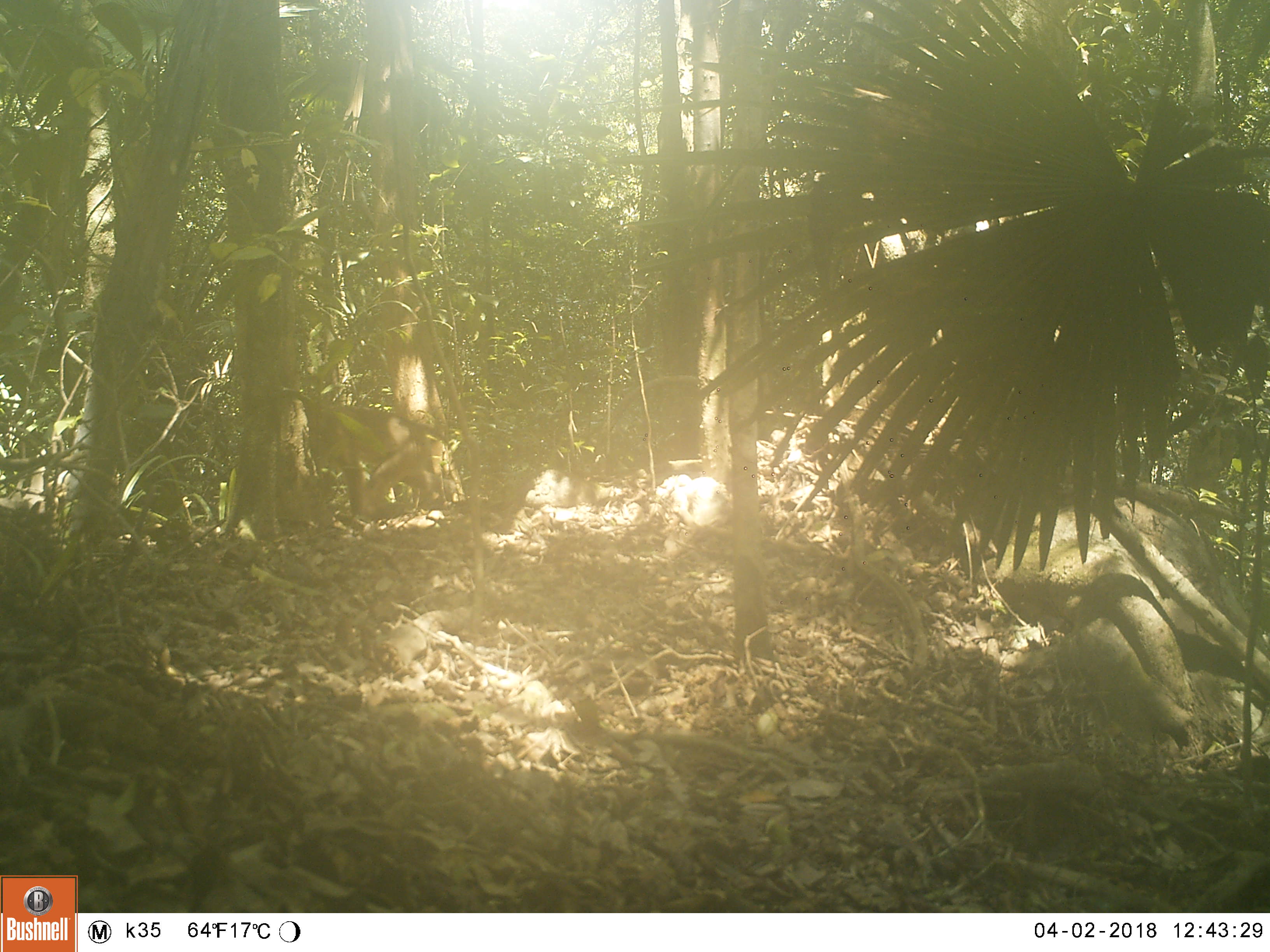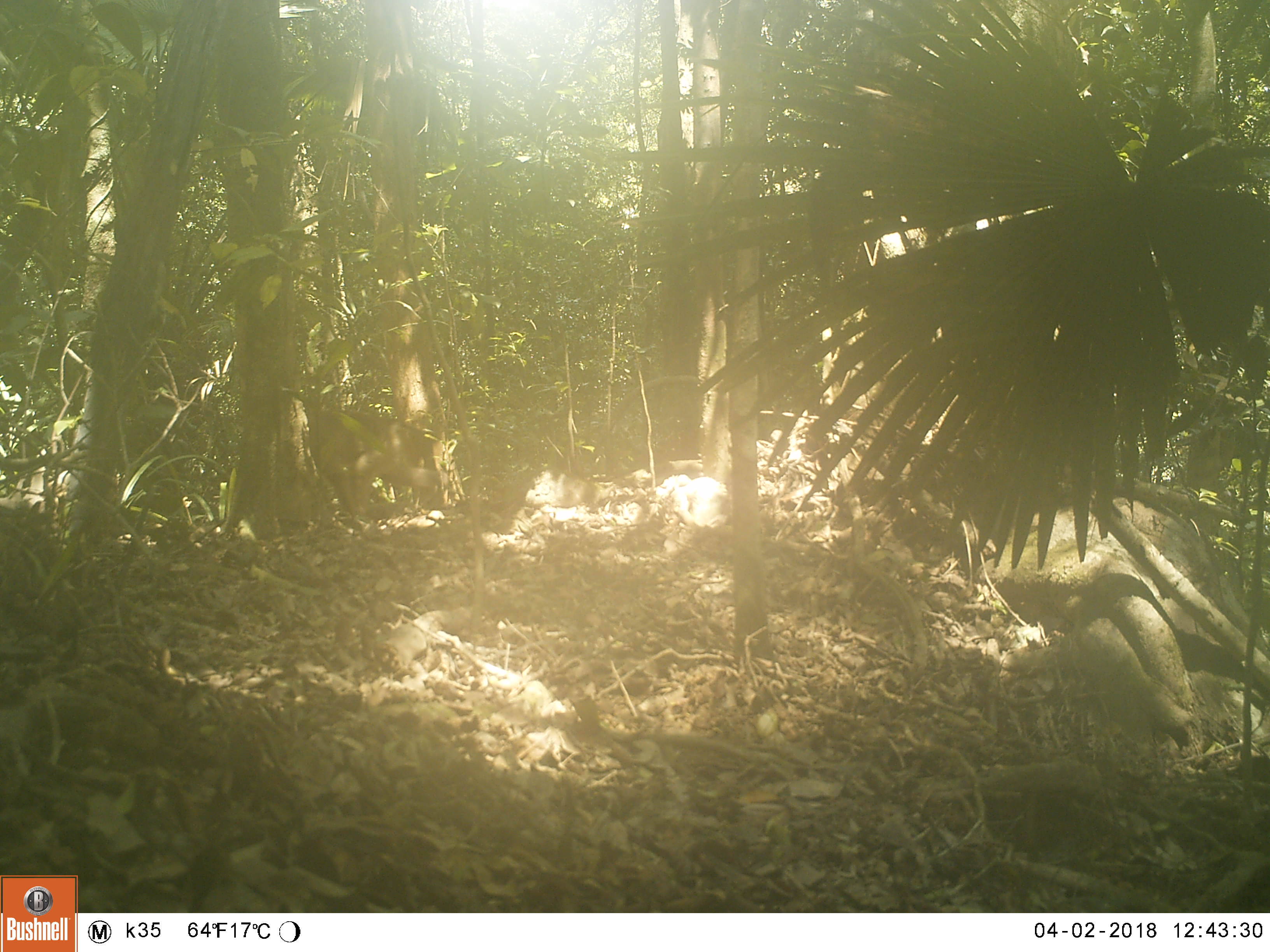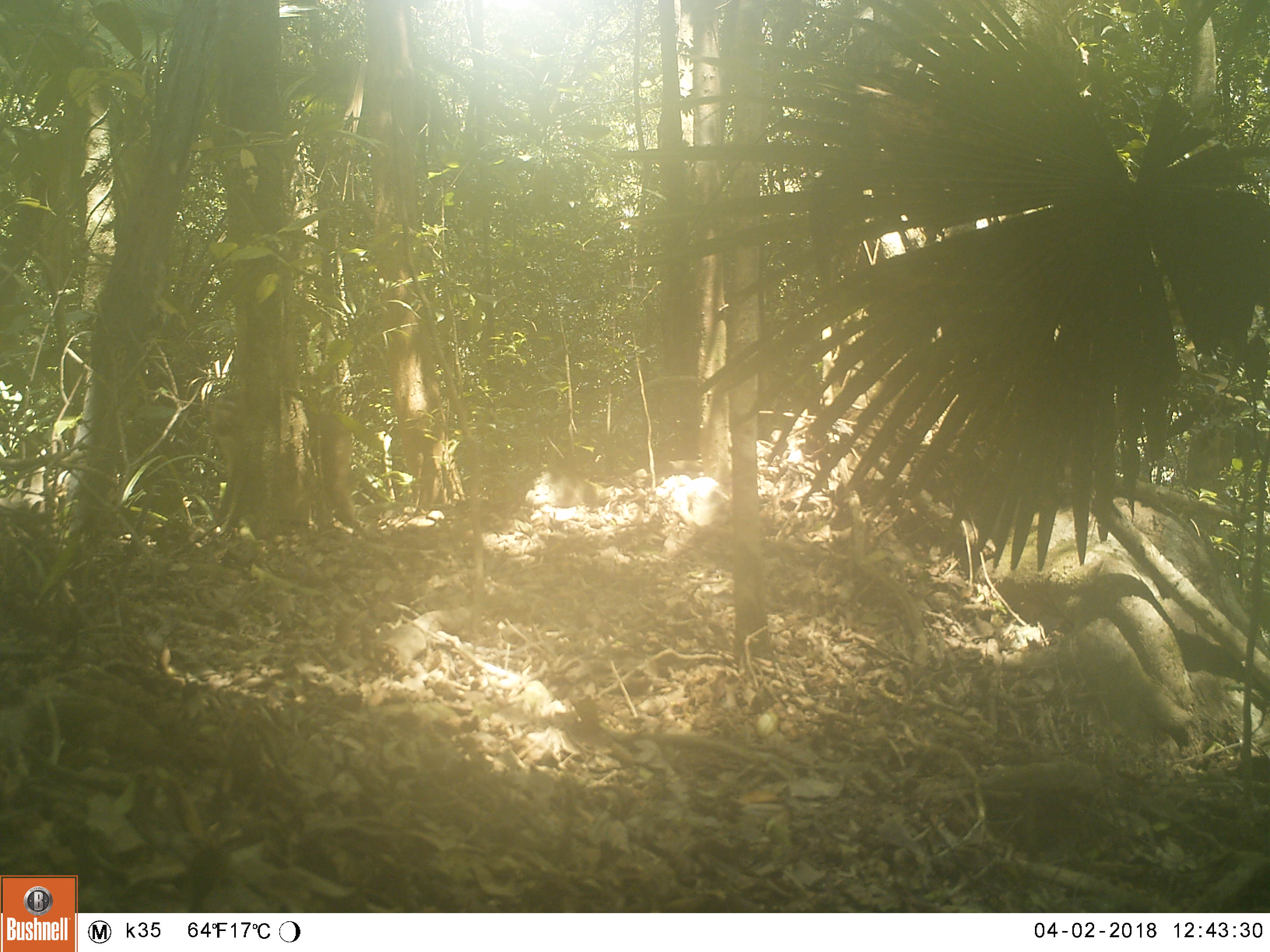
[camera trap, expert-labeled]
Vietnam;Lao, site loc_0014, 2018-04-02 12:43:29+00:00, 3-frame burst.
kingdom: Animalia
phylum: Chordata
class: Mammalia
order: Primates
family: Cercopithecidae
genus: Macaca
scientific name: Macaca nemestrina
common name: pig-tailed macaque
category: pig tailed macaque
Pig tailed macaque (pig-tailed macaque) (Macaca nemestrina). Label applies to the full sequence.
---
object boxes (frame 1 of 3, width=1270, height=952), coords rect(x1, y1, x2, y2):
pig tailed macaque: rect(305, 395, 455, 516)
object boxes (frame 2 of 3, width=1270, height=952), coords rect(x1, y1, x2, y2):
pig tailed macaque: rect(303, 405, 448, 521)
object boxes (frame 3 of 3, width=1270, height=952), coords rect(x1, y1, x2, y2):
pig tailed macaque: rect(209, 388, 356, 522)